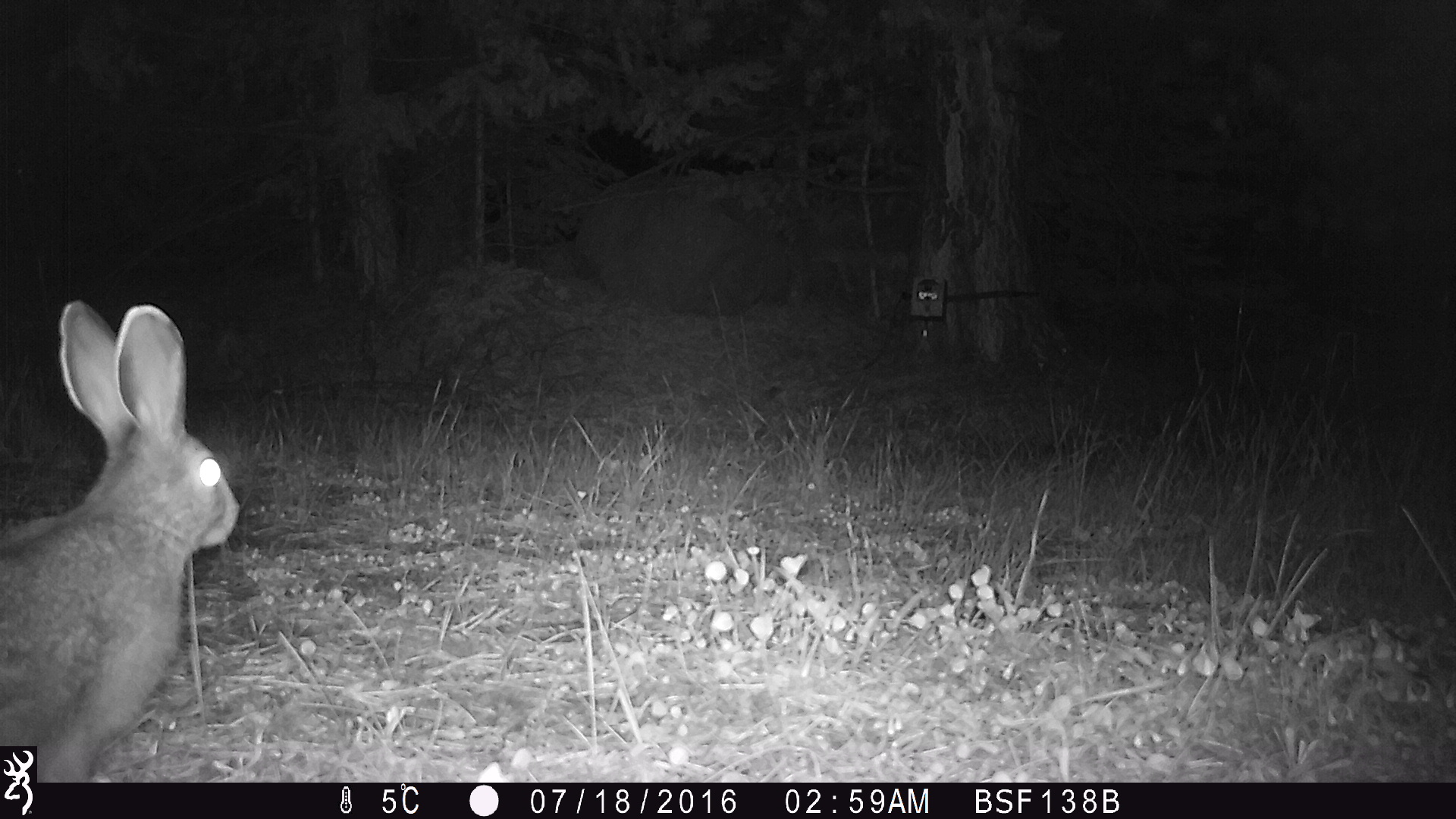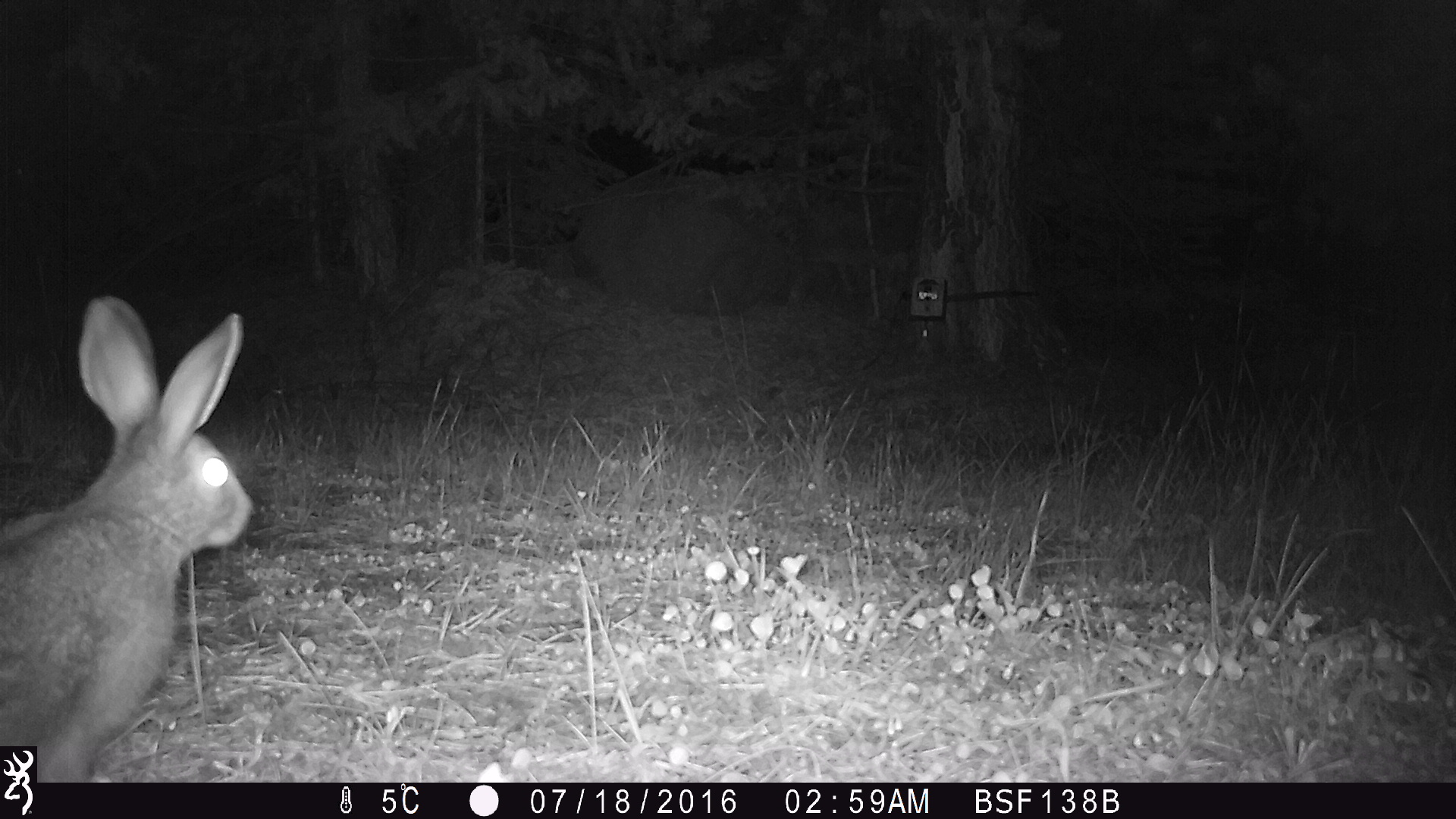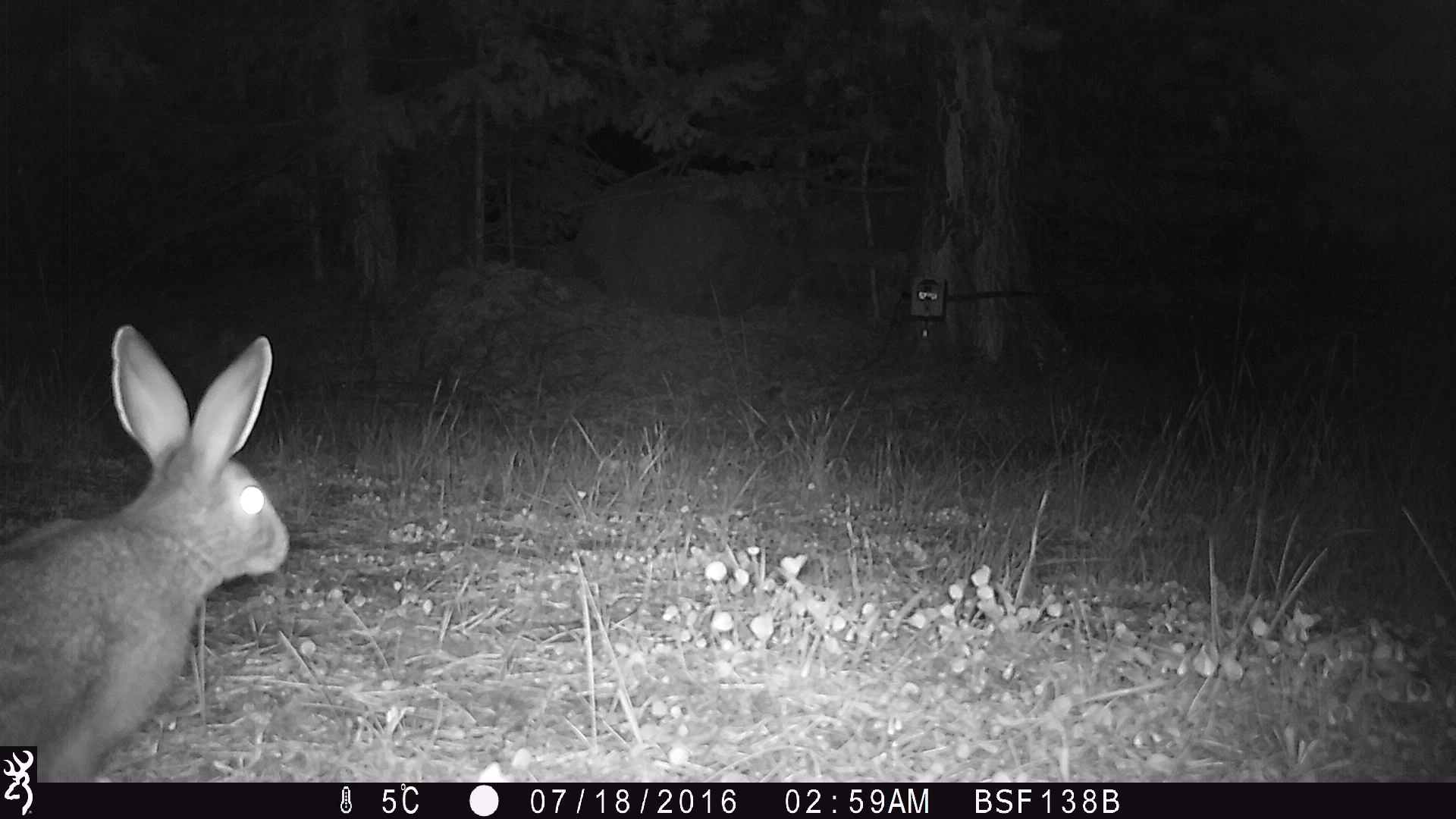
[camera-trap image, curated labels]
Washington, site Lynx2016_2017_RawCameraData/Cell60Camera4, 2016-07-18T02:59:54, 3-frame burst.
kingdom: Animalia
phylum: Chordata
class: Mammalia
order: Lagomorpha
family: Leporidae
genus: Lepus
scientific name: Lepus americanus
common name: snowshoe hare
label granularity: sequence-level